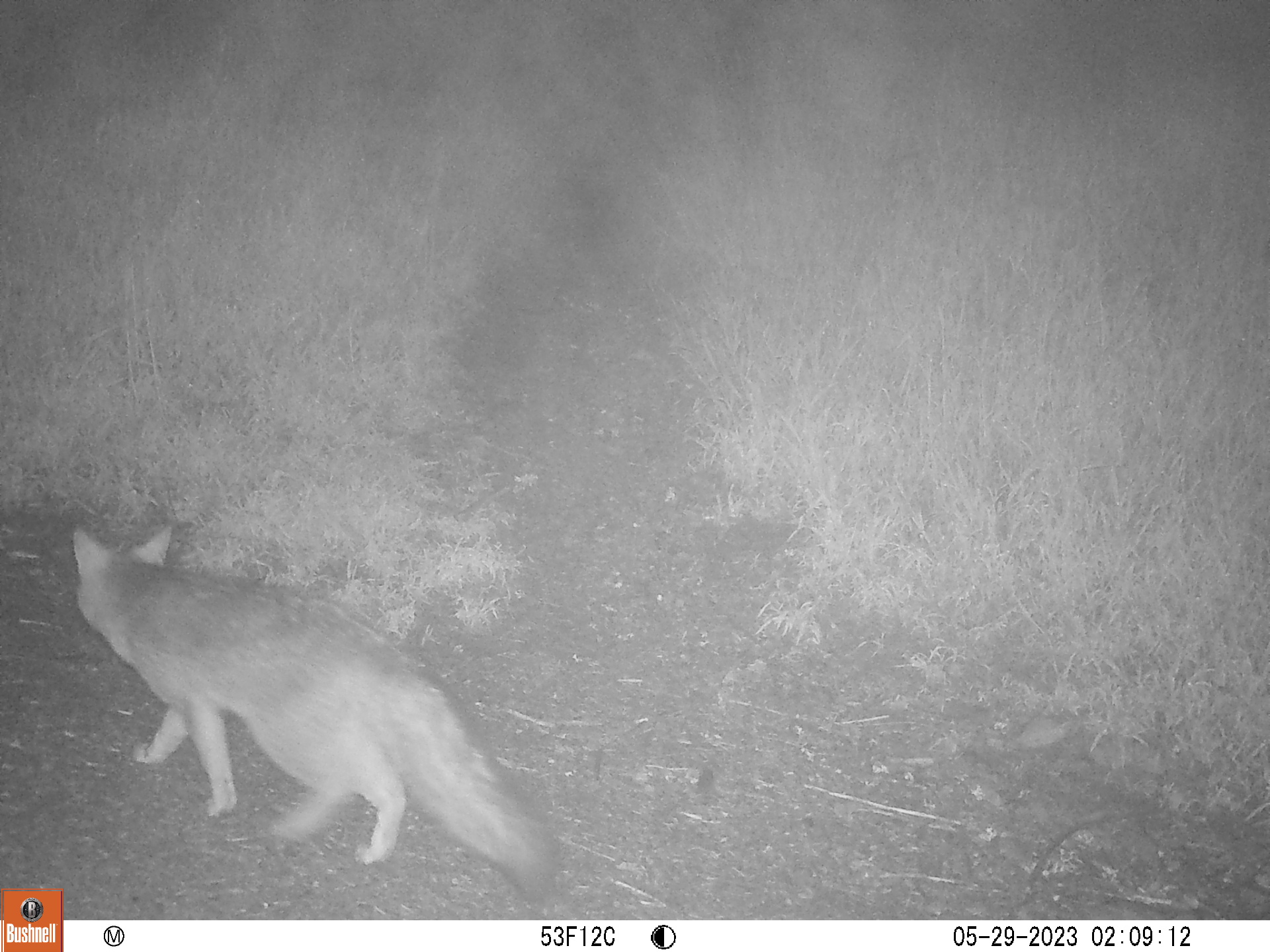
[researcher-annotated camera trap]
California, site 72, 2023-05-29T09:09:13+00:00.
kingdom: Animalia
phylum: Chordata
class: Mammalia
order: Carnivora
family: Canidae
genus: Urocyon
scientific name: Urocyon cinereoargenteus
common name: gray fox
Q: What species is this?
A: Gray fox (Urocyon cinereoargenteus).